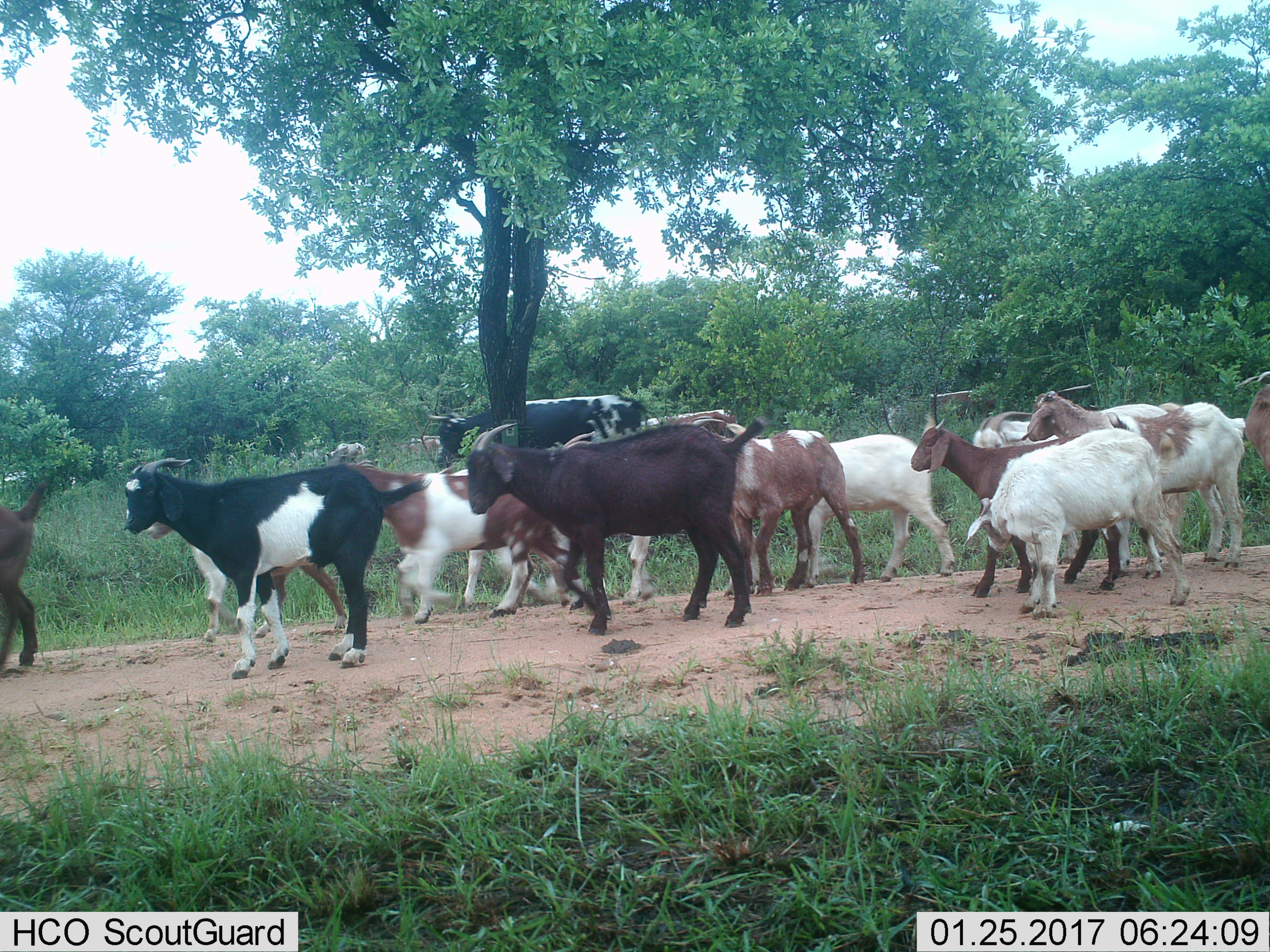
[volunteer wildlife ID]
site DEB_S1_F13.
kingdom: Animalia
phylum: Chordata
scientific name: Vertebrata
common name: domestic animal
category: domesticanimal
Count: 11-50.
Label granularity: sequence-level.